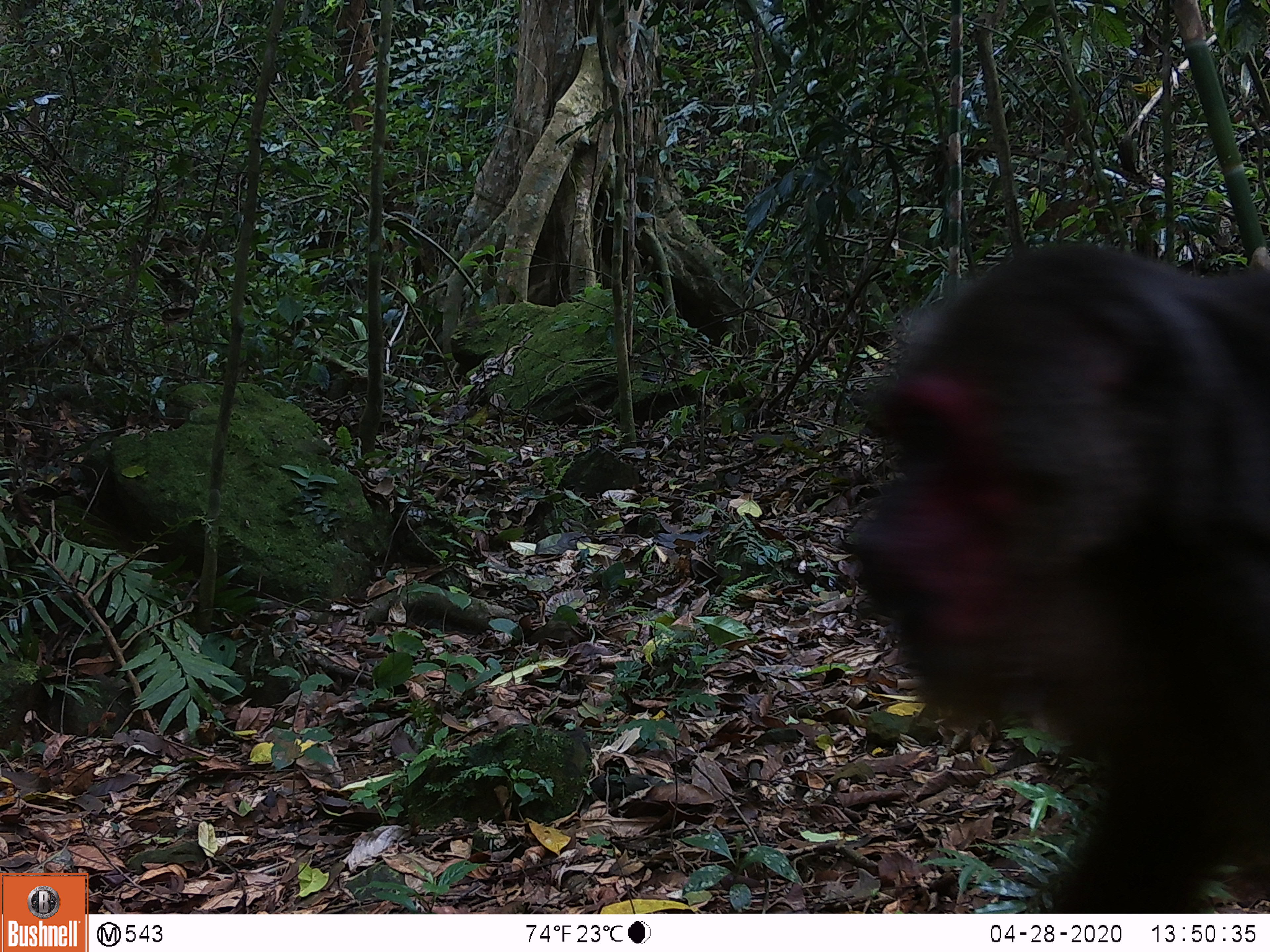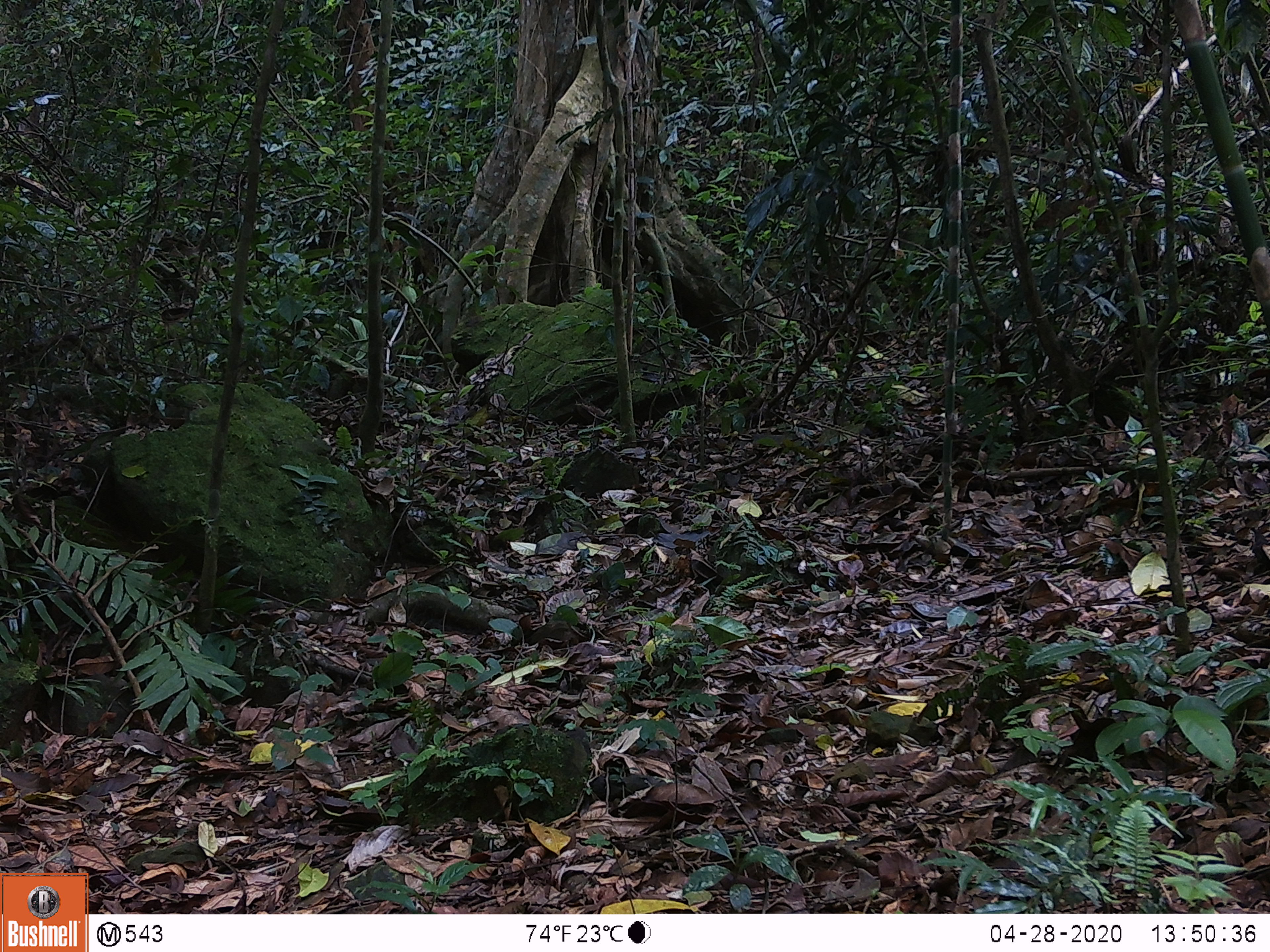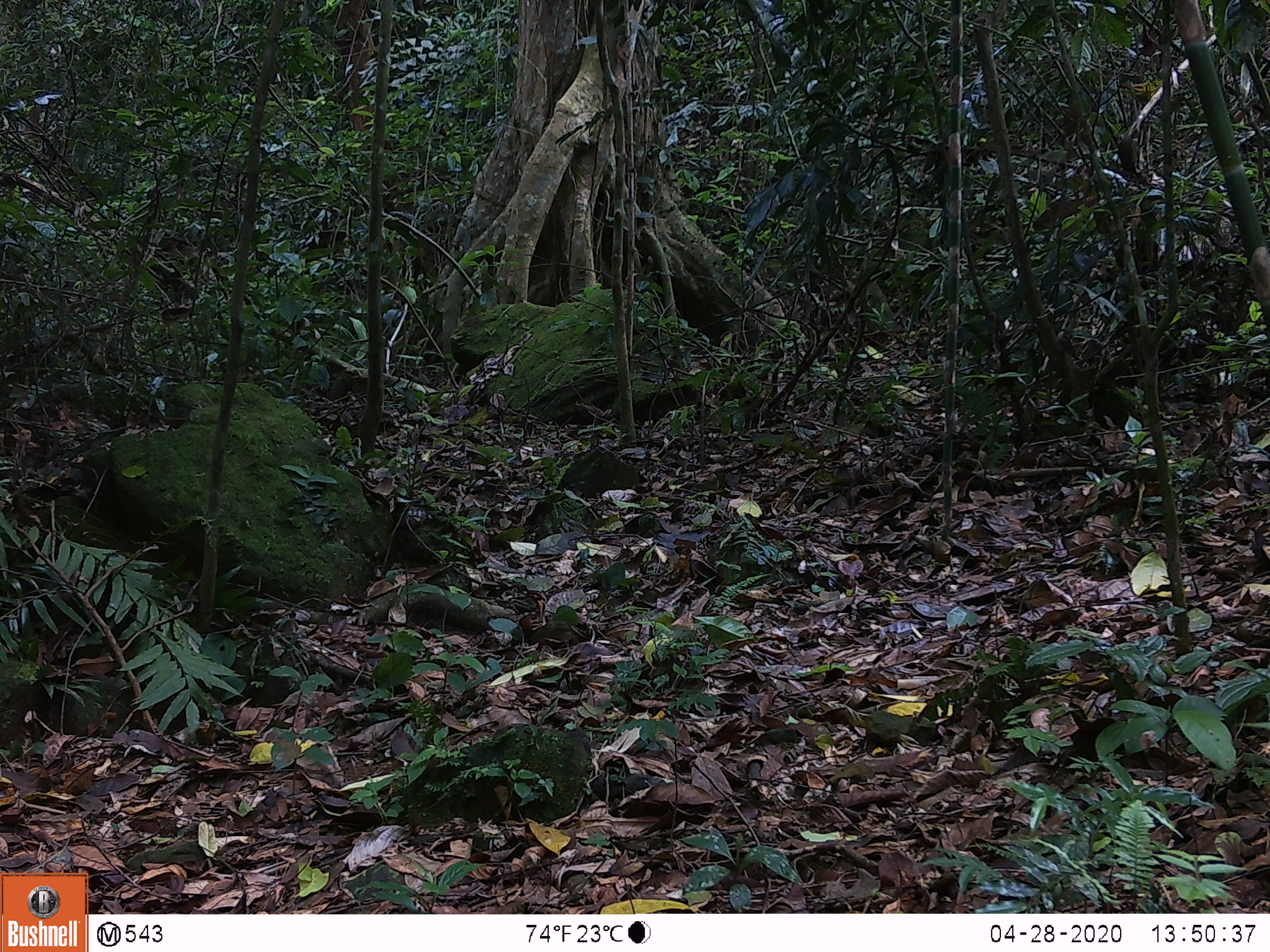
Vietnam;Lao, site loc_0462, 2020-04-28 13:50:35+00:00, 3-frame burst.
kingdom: Animalia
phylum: Chordata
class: Mammalia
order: Primates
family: Cercopithecidae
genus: Macaca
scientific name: Macaca arctoides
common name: stump-tailed macaque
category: stump tailed macaque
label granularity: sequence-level